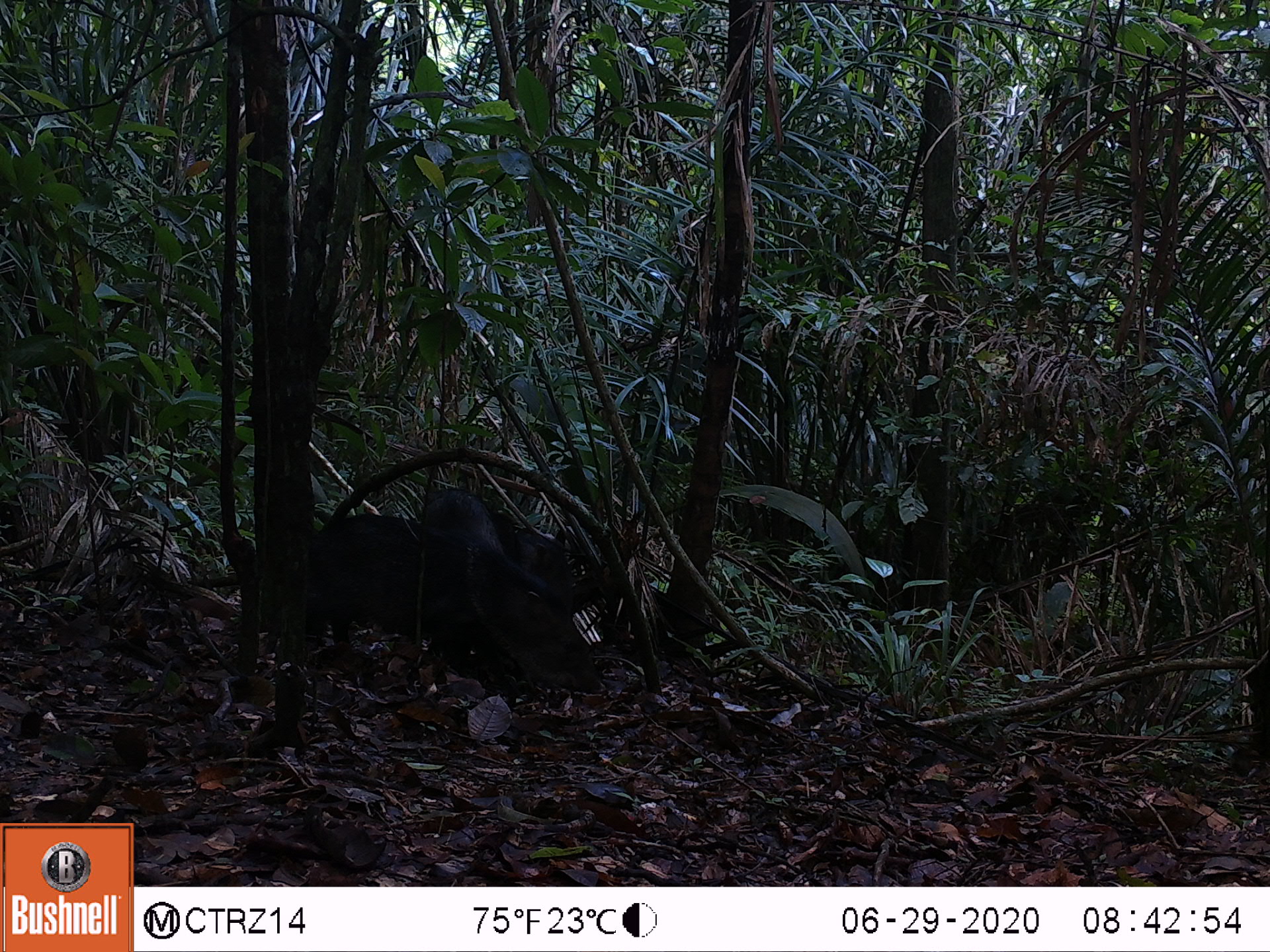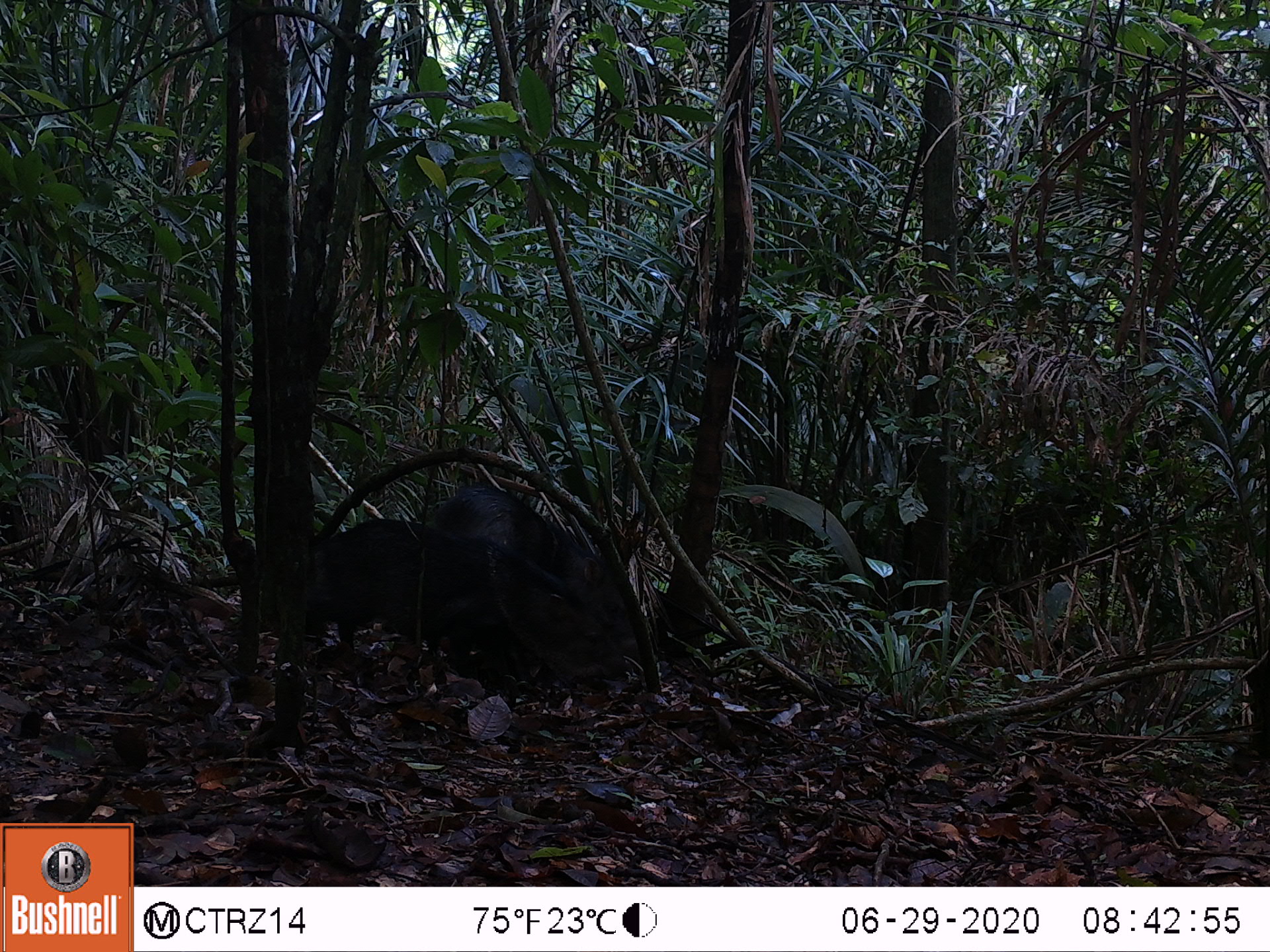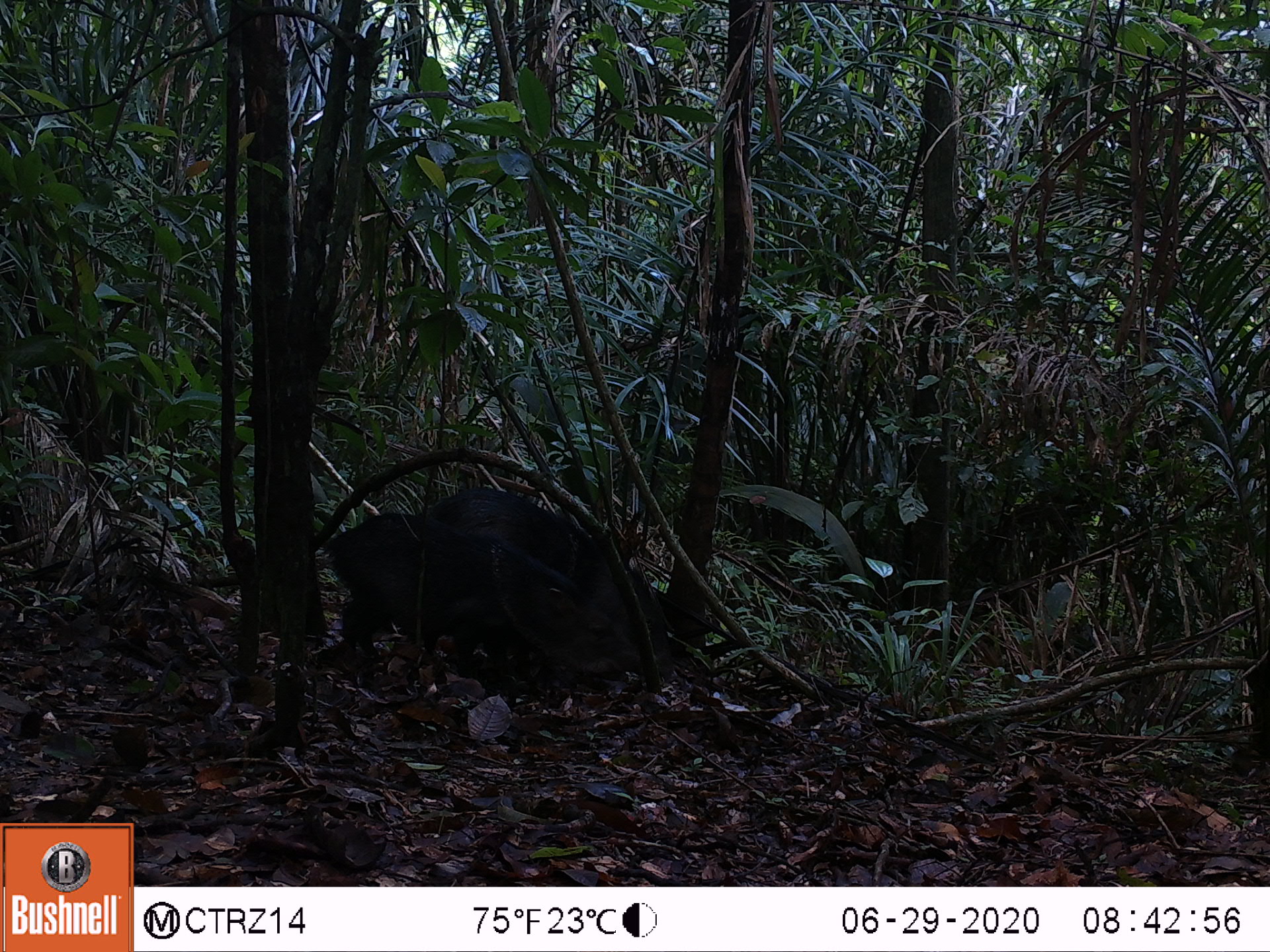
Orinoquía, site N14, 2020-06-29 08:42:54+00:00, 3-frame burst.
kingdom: Animalia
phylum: Chordata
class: Mammalia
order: Artiodactyla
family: Tayassuidae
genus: Pecari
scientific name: Pecari tajacu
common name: collared peccary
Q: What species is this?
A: Collared peccary (Pecari tajacu).